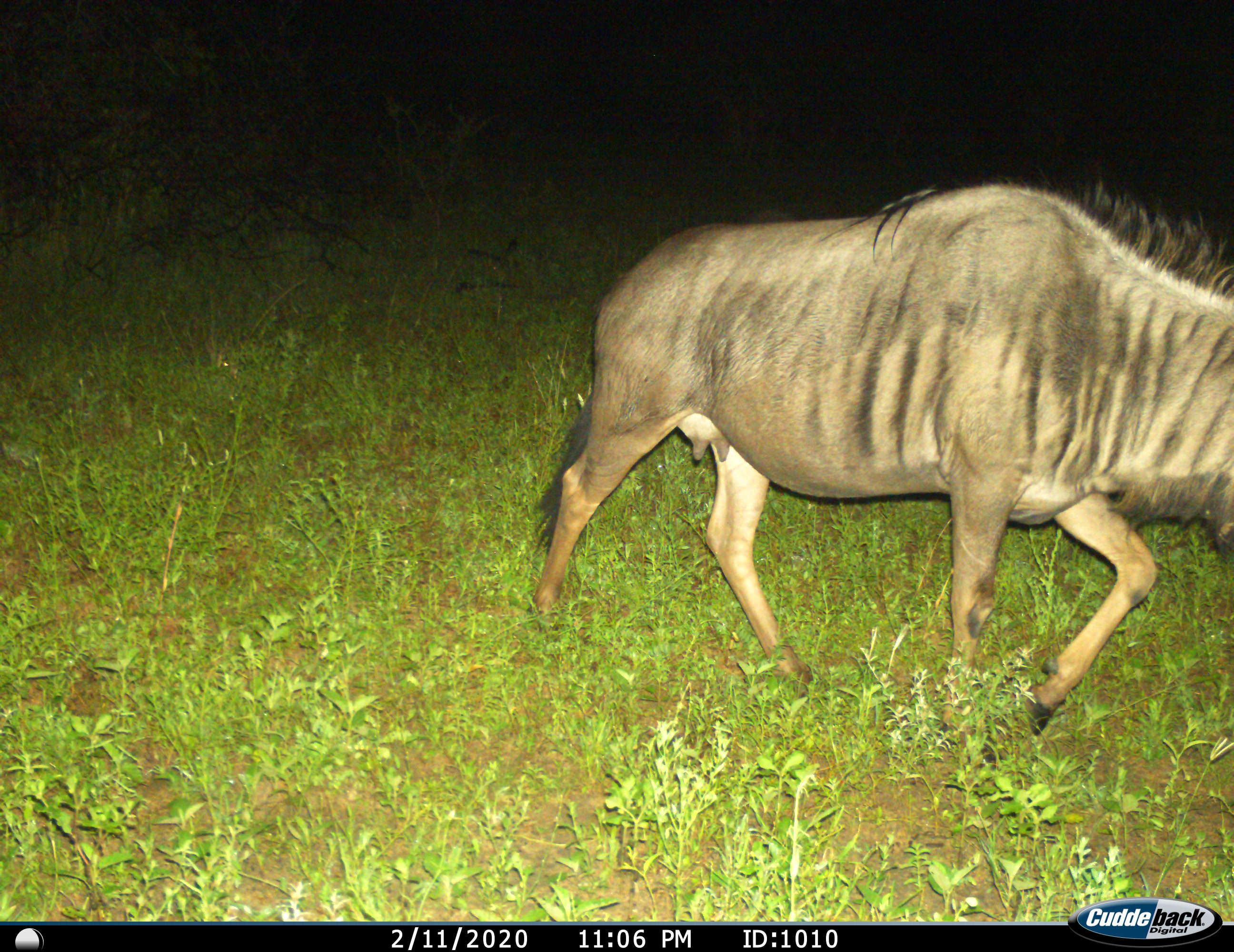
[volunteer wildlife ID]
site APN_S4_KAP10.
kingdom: Animalia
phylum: Chordata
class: Mammalia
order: Artiodactyla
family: Bovidae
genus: Connochaetes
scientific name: Connochaetes taurinus taurinus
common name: blue wildebeest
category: wildebeestblue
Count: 1.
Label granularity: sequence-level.